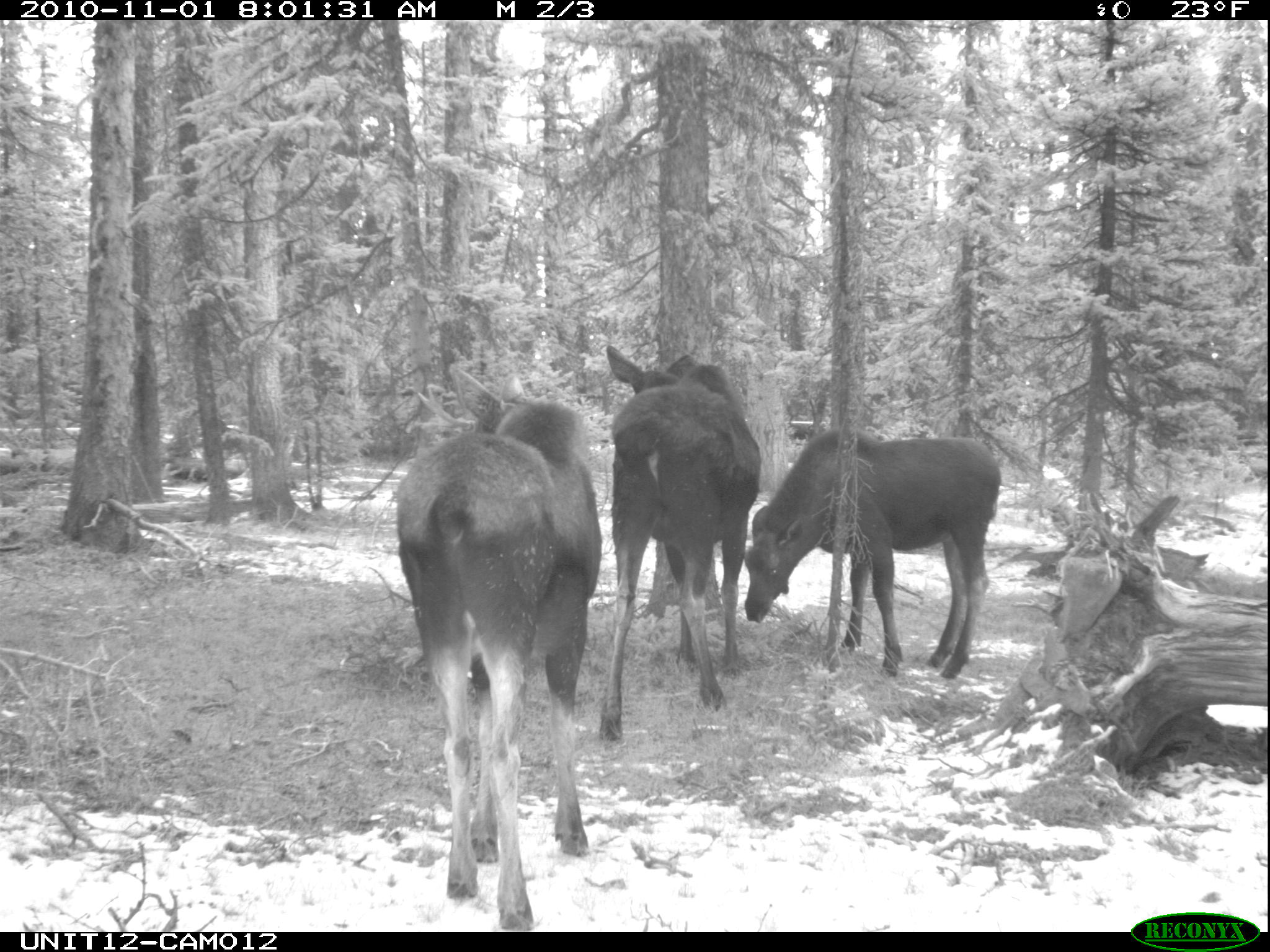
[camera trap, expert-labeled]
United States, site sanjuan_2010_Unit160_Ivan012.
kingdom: Animalia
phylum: Chordata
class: Mammalia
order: Artiodactyla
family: Cervidae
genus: Alces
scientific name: Alces alces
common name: moose